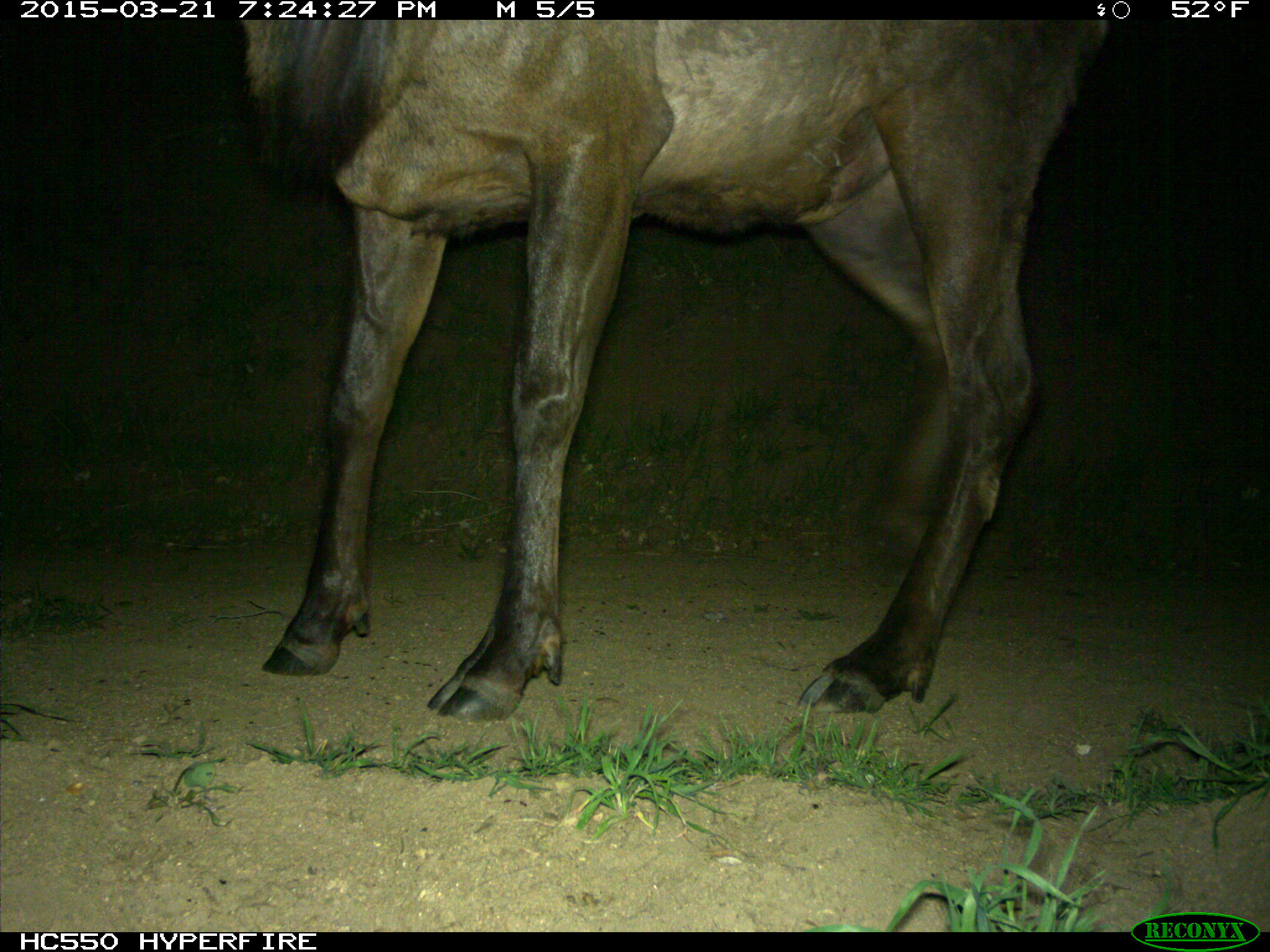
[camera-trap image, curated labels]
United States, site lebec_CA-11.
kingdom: Animalia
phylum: Chordata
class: Mammalia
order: Artiodactyla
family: Cervidae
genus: Cervus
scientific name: Cervus canadensis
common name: elk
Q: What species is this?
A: Cervus canadensis (elk).